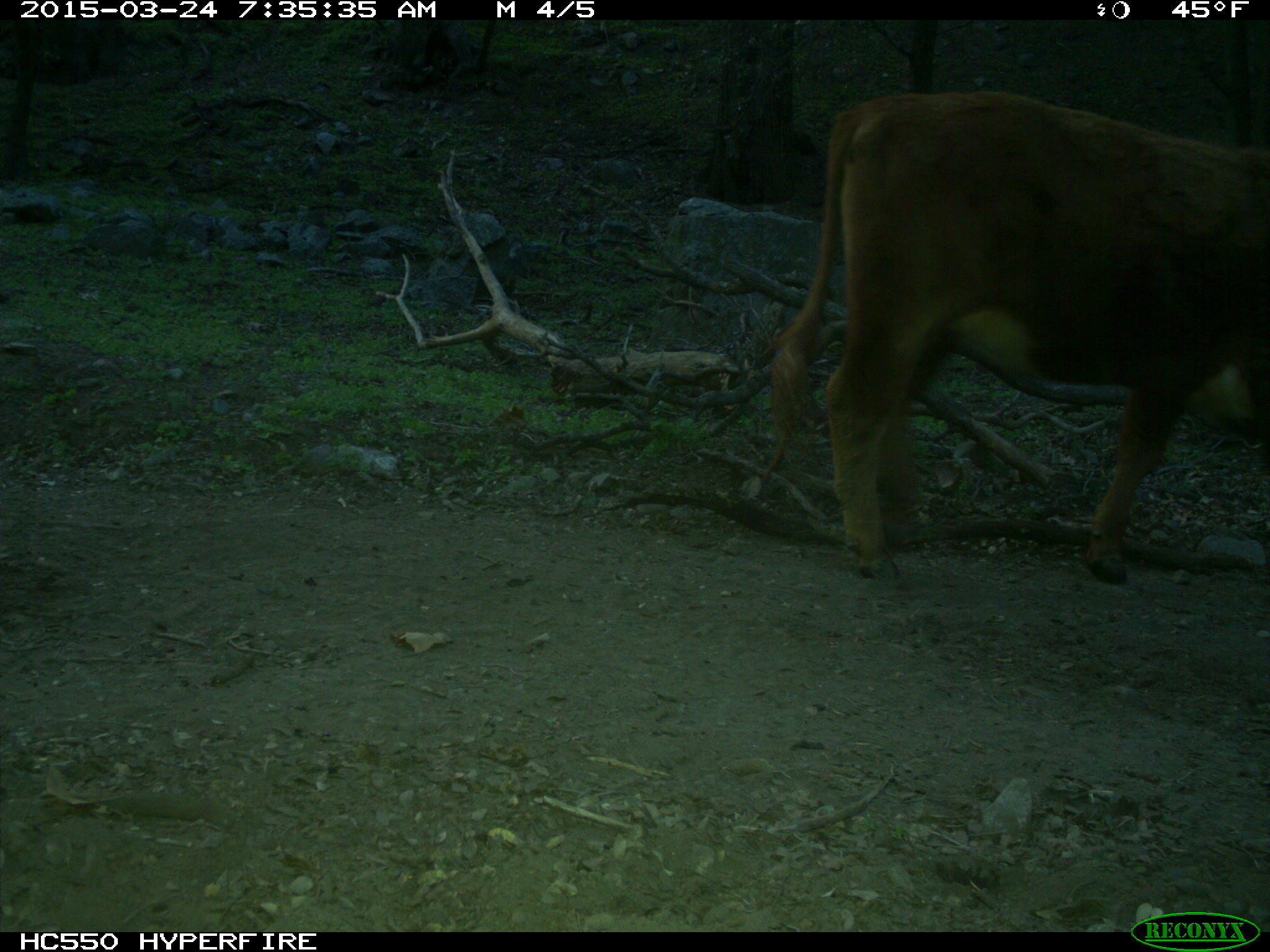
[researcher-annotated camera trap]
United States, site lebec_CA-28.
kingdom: Animalia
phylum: Chordata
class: Mammalia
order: Artiodactyla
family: Bovidae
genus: Bos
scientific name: Bos taurus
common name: domestic cow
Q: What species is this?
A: Bos taurus (domestic cow).